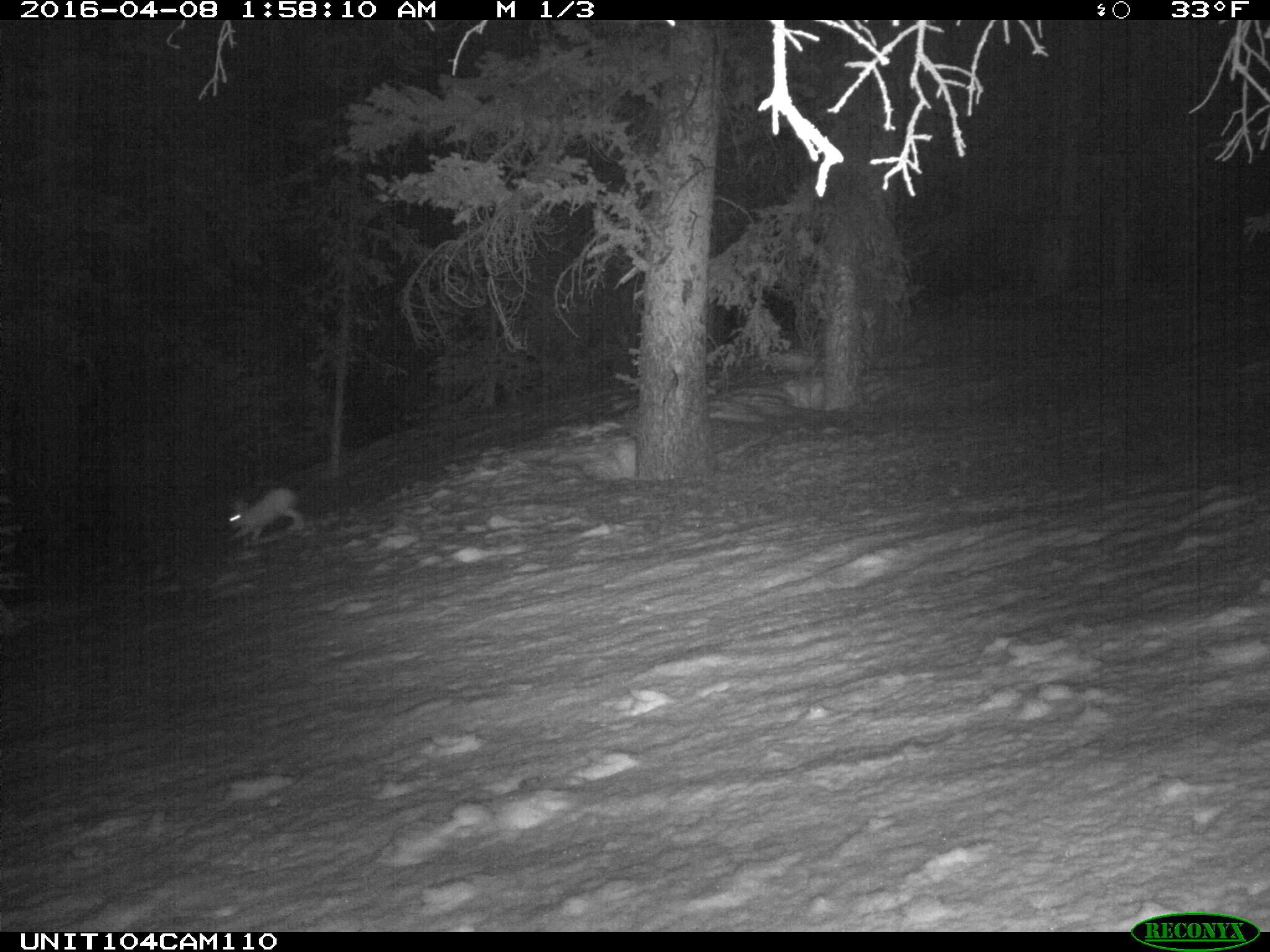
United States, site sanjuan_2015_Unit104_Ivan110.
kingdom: Animalia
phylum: Chordata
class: Mammalia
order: Lagomorpha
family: Leporidae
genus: Lepus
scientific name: Lepus americanus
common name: snowshoe hare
Lepus americanus (snowshoe hare).